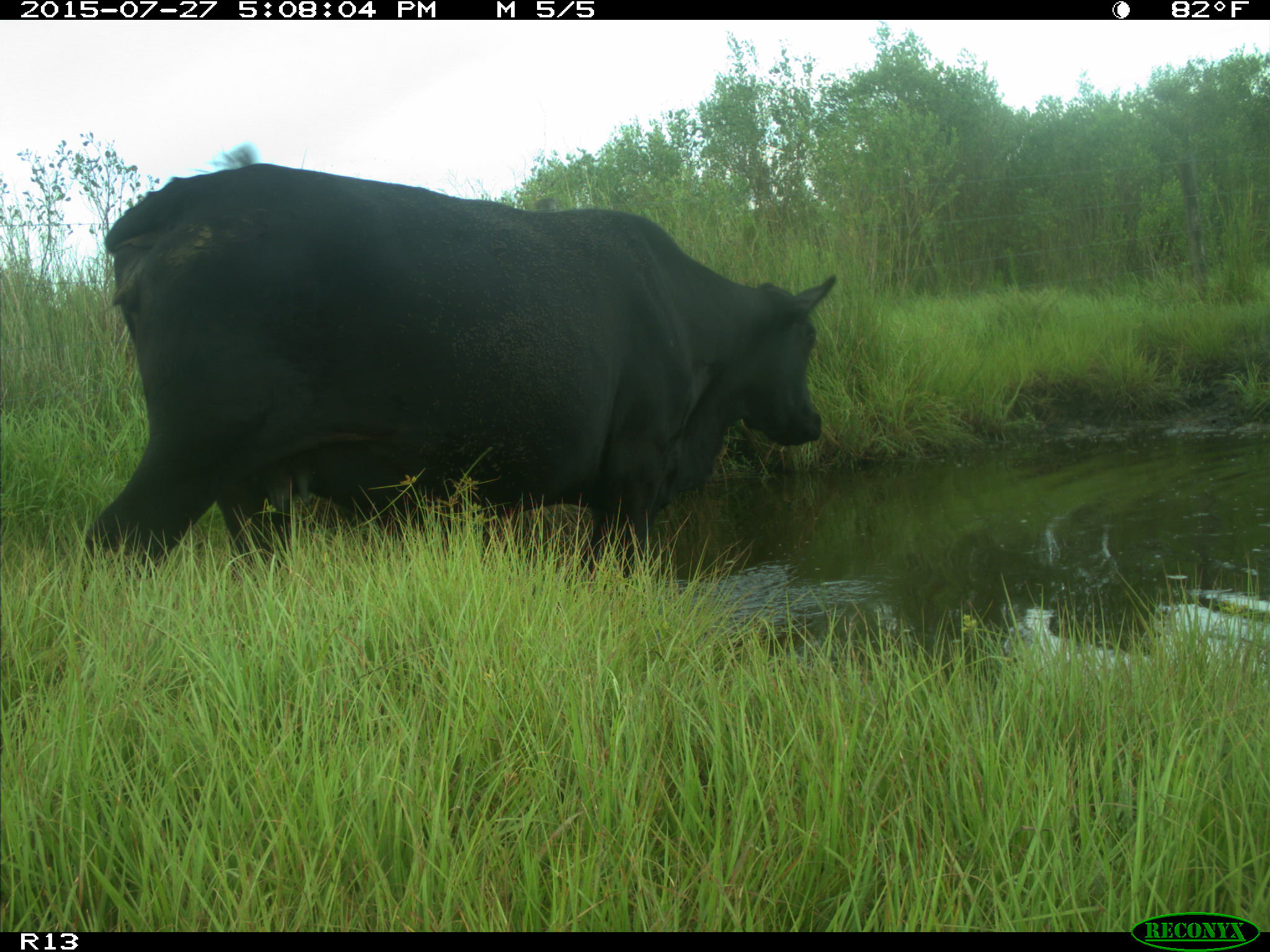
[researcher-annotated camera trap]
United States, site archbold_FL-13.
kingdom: Animalia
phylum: Chordata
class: Mammalia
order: Artiodactyla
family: Bovidae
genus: Bos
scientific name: Bos taurus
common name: domestic cow